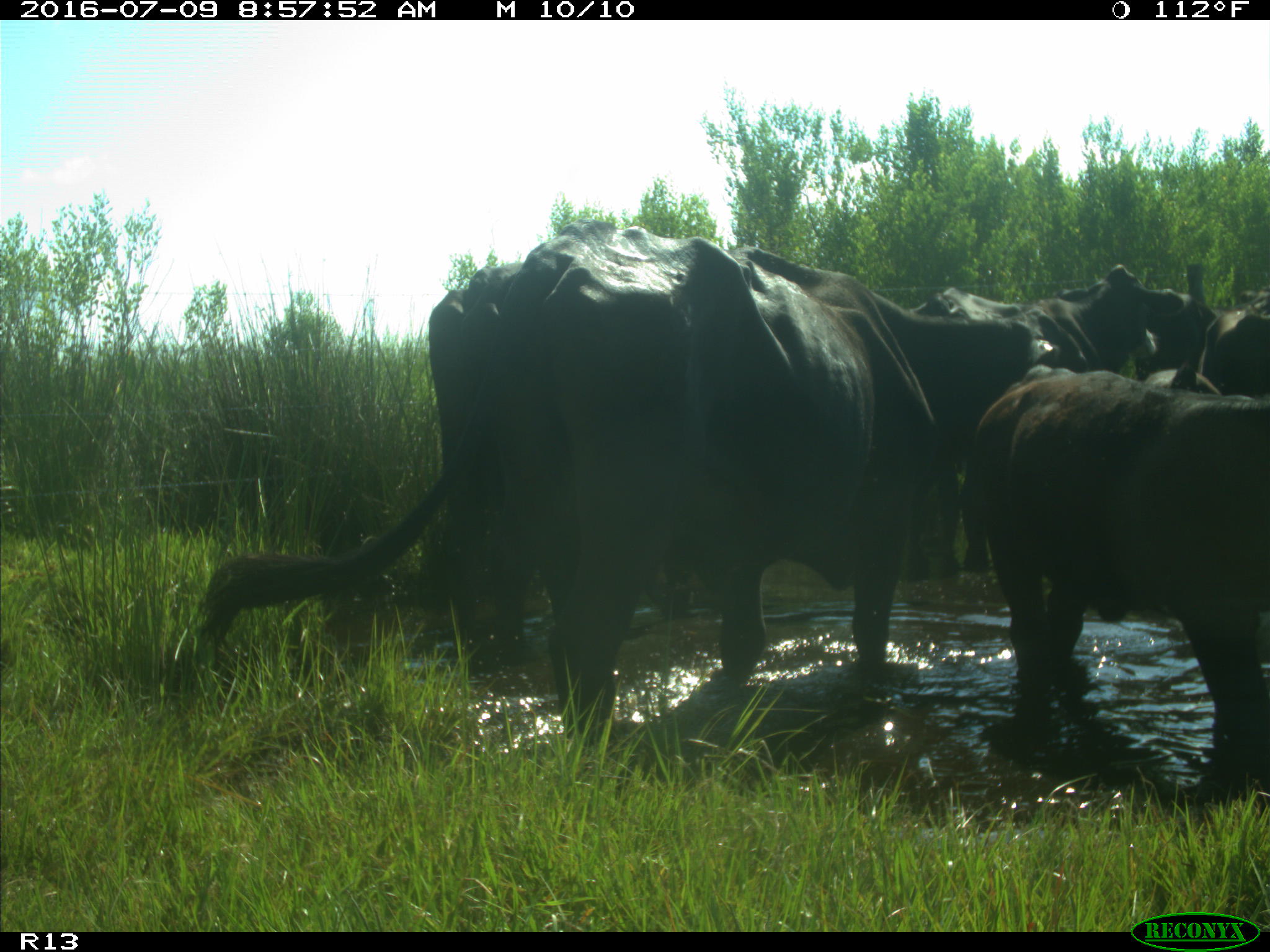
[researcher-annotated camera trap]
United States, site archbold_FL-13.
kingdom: Animalia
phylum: Chordata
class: Mammalia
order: Artiodactyla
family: Bovidae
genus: Bos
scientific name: Bos taurus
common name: domestic cow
Bos taurus (domestic cow).